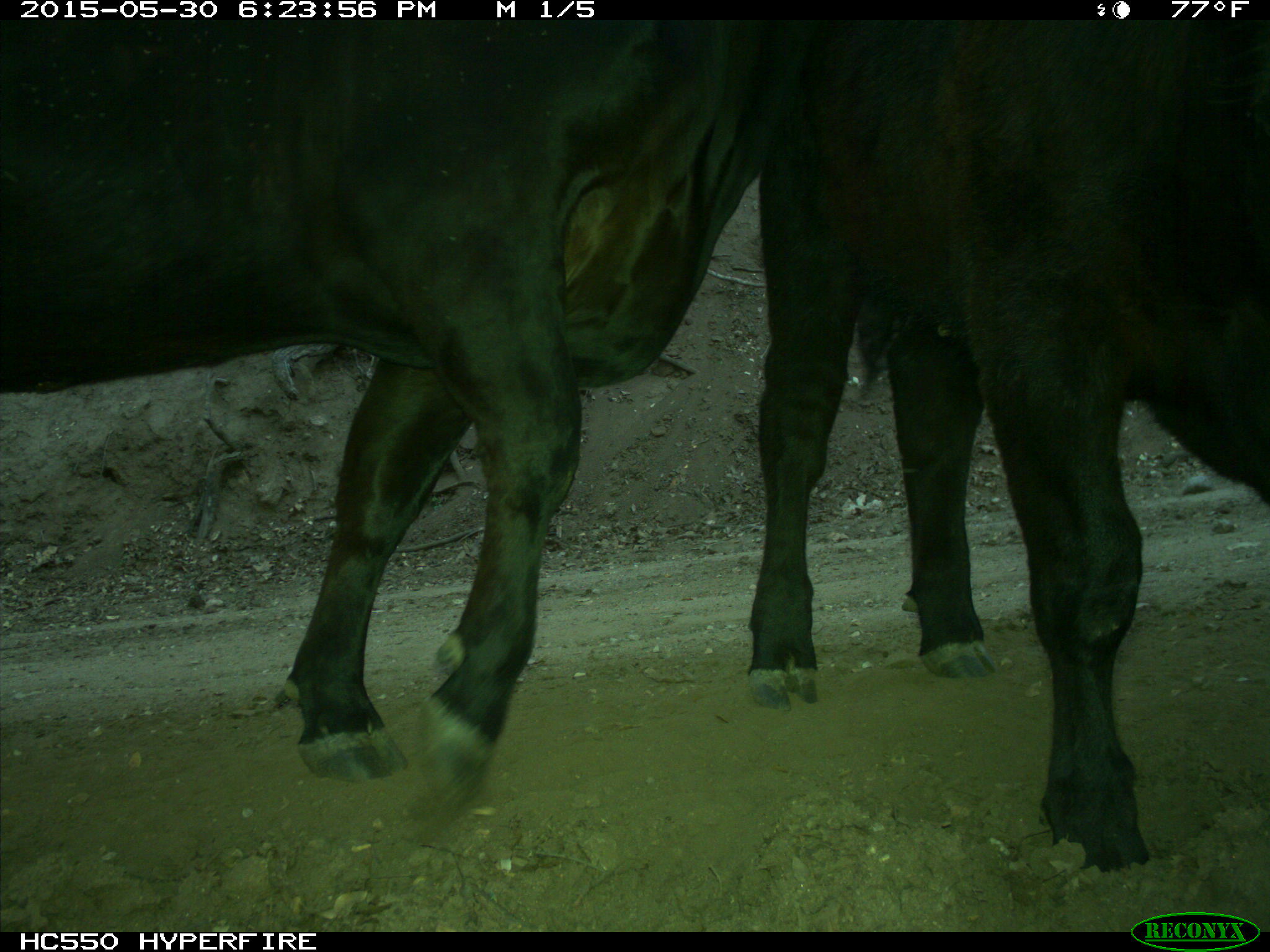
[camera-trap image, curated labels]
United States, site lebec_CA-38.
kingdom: Animalia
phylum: Chordata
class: Mammalia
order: Artiodactyla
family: Bovidae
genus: Bos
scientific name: Bos taurus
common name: domestic cow